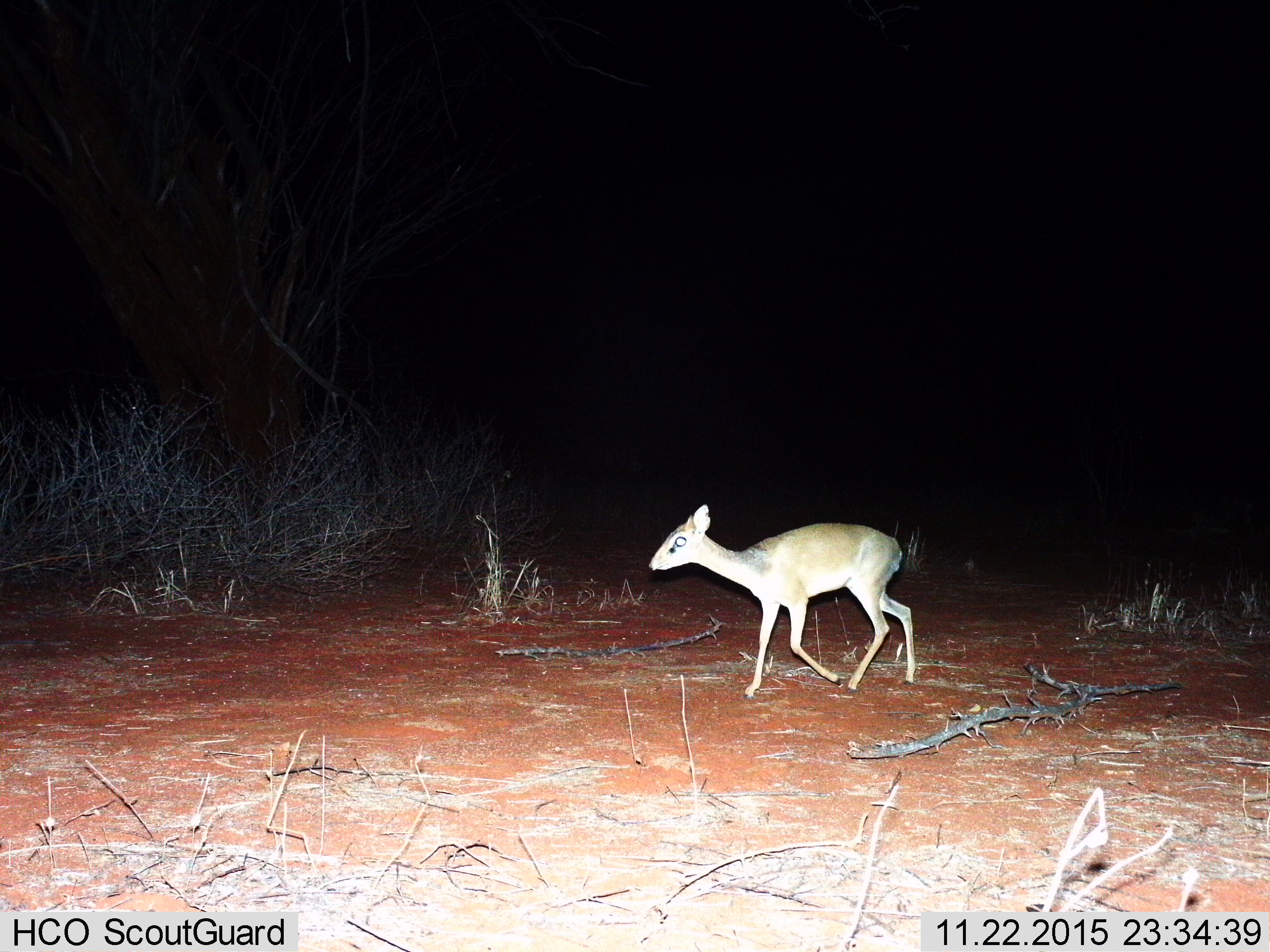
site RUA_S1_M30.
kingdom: Animalia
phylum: Chordata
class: Mammalia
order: Artiodactyla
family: Bovidae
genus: Madoqua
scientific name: Madoqua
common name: dik-dik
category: dikdik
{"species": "dikdik (dik-dik) (Madoqua)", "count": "1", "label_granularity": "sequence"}